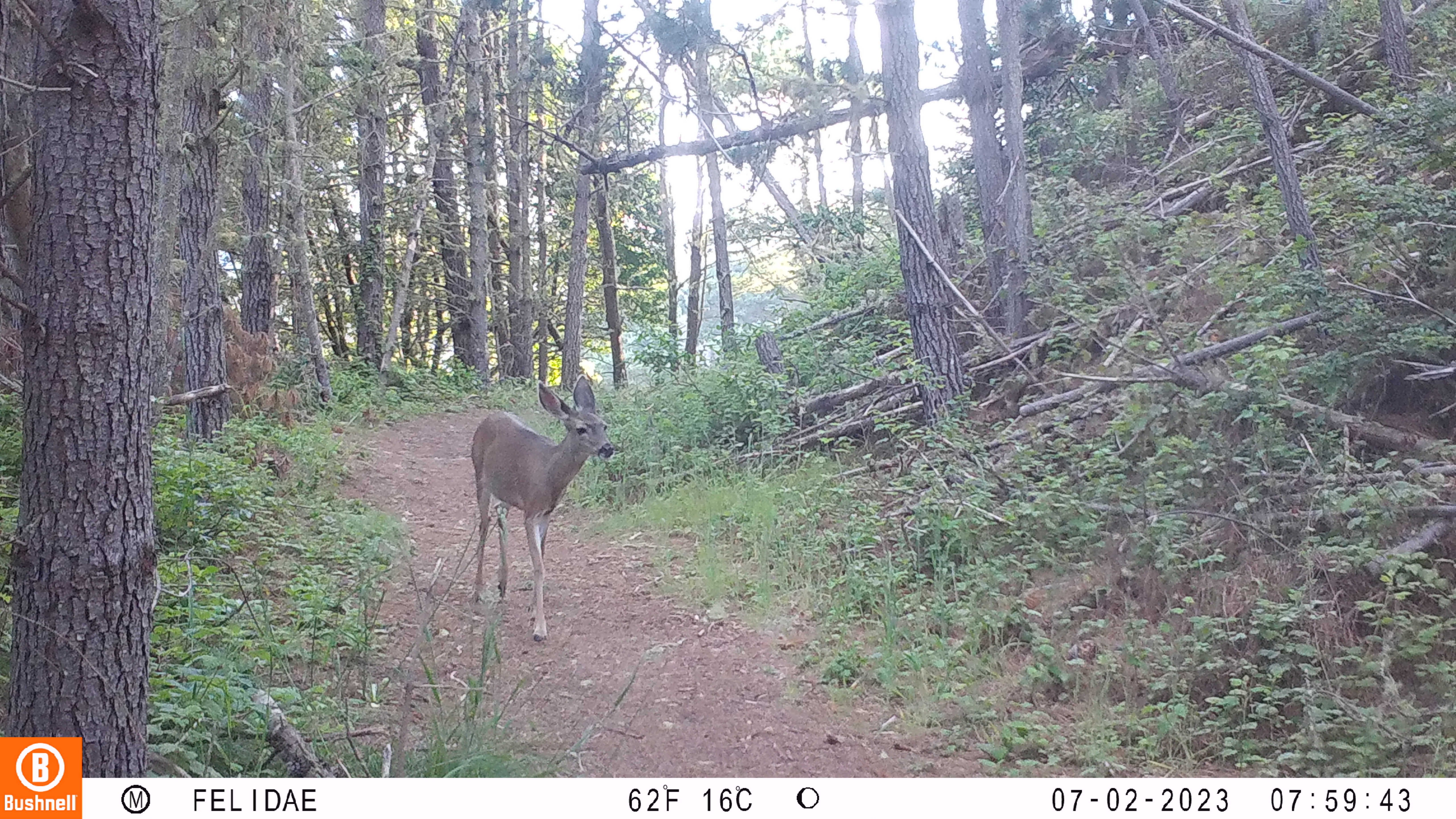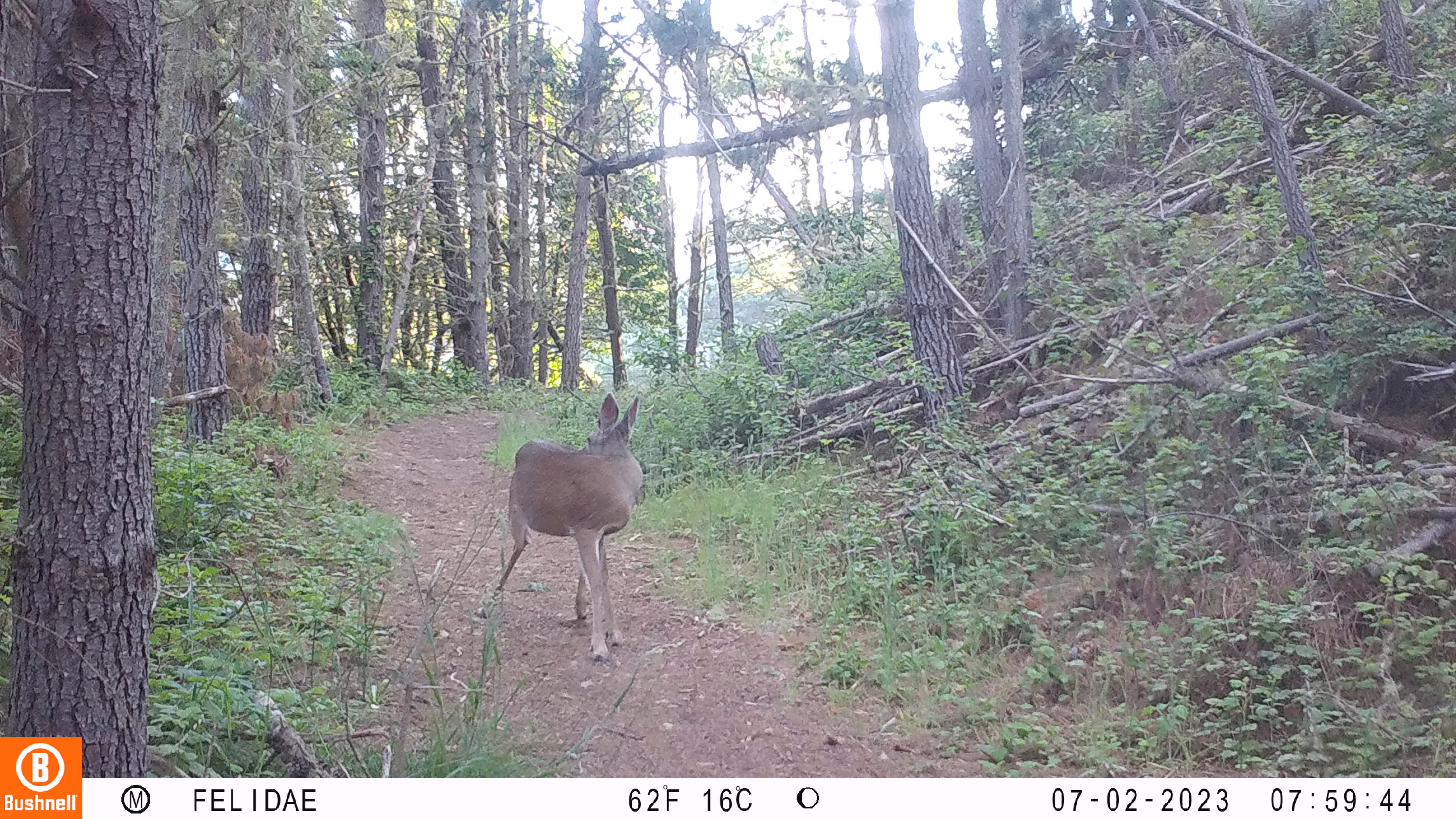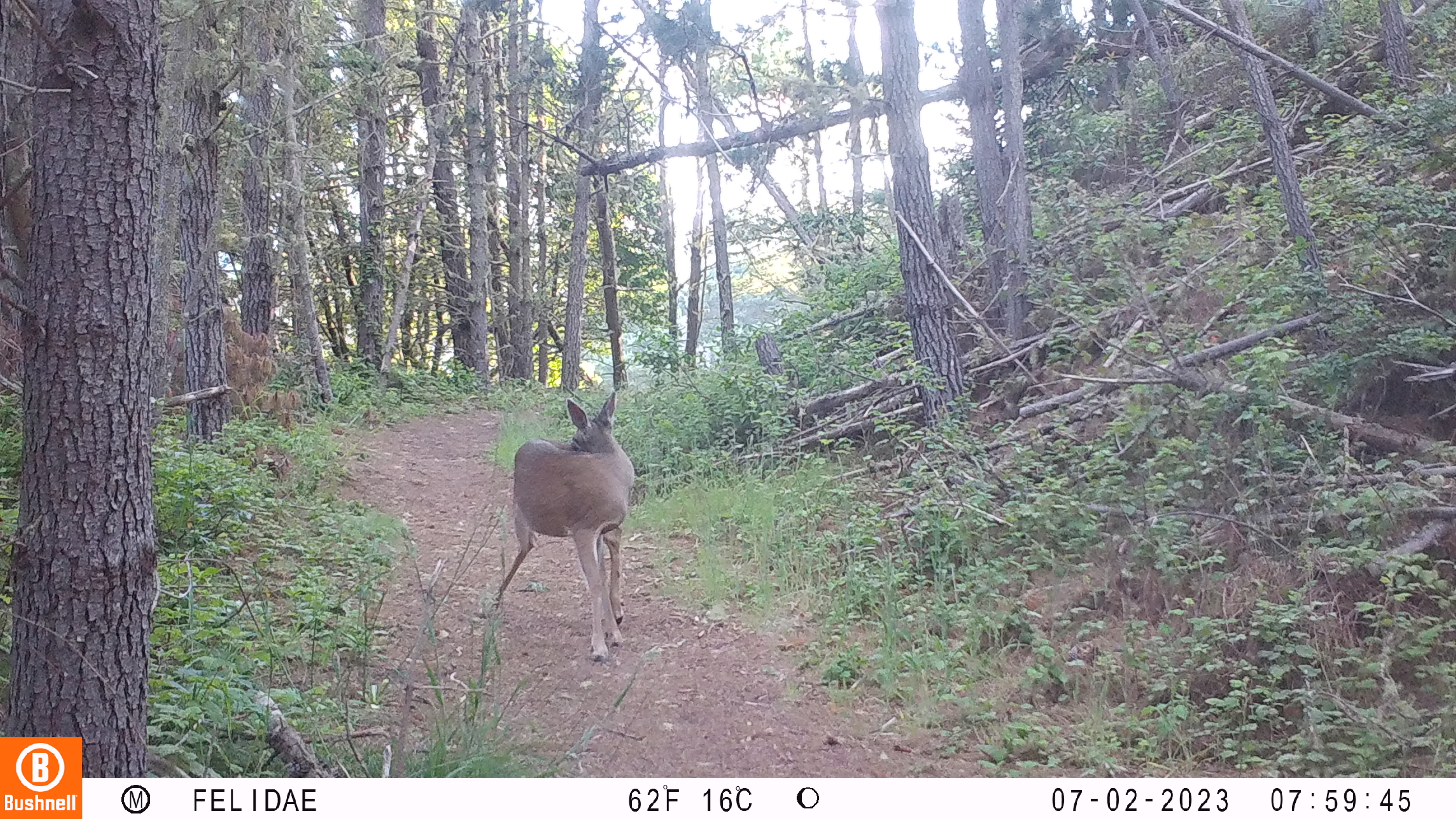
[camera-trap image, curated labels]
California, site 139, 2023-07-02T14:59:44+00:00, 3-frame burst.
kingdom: Animalia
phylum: Chordata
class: Mammalia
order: Artiodactyla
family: Cervidae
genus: Odocoileus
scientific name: Odocoileus hemionus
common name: mule deer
Mule deer (Odocoileus hemionus).